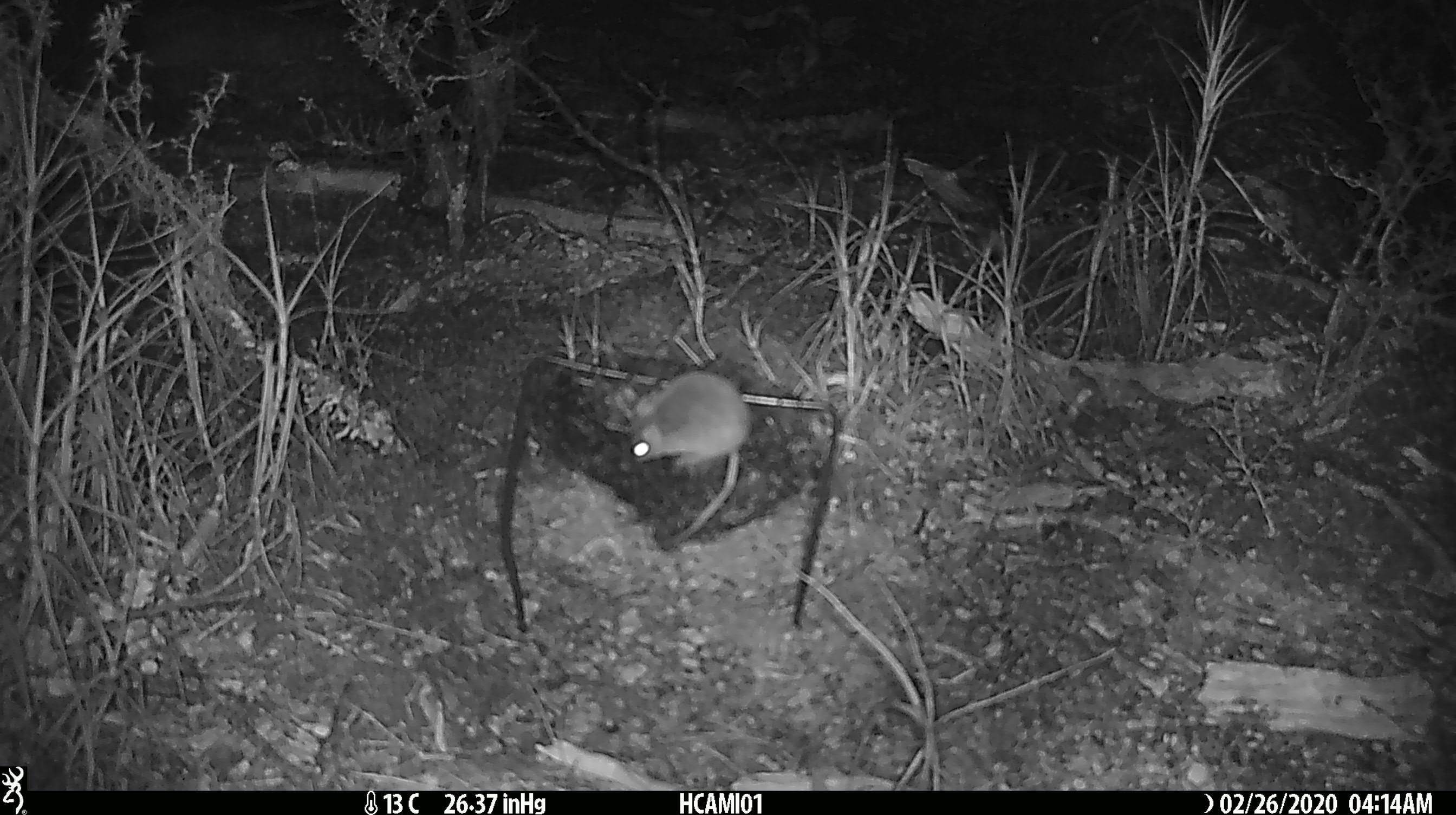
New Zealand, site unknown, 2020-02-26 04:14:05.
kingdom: Animalia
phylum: Chordata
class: Mammalia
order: Rodentia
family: Muridae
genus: Mus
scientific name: Mus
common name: mouse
Mouse (Mus).